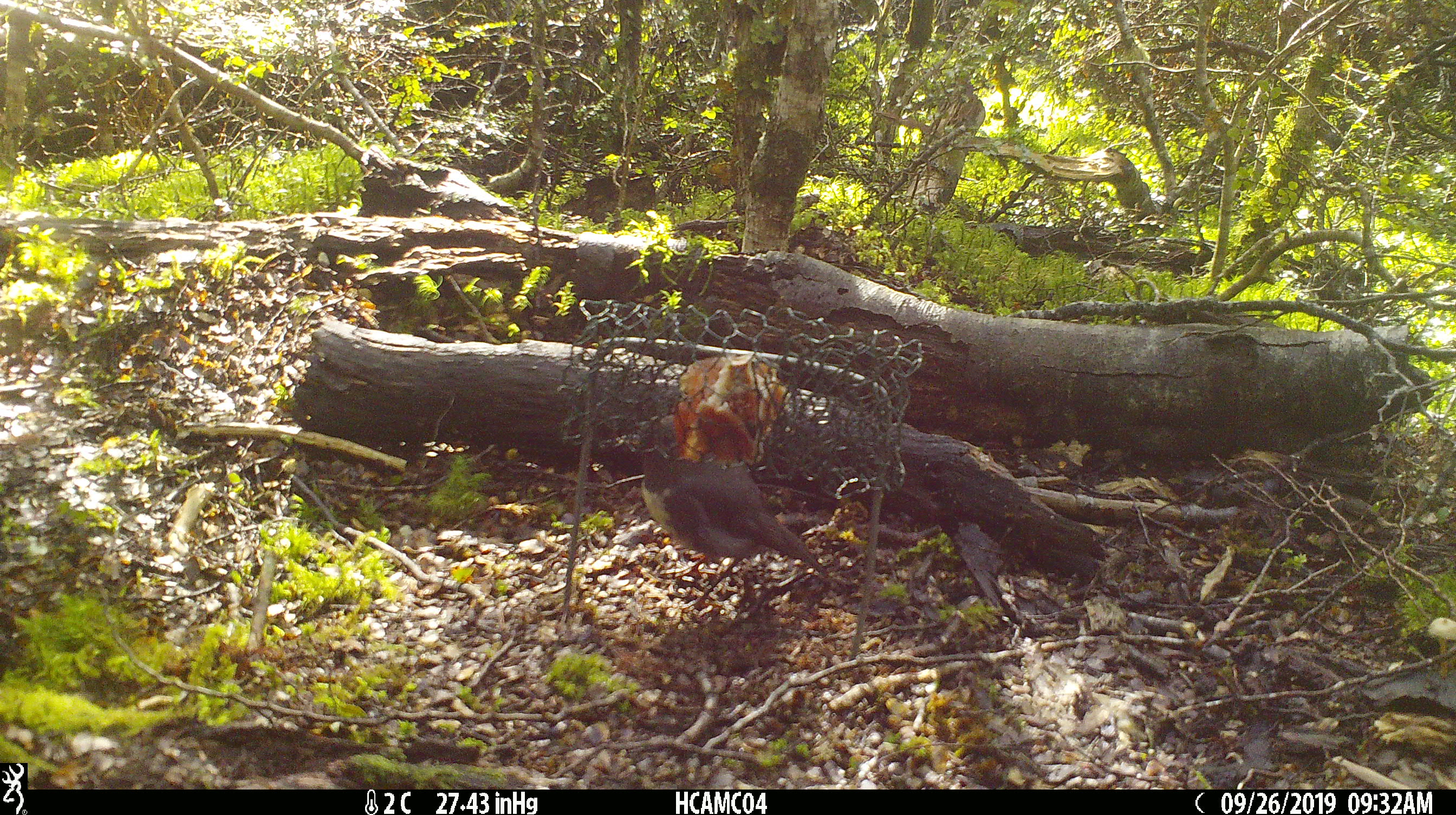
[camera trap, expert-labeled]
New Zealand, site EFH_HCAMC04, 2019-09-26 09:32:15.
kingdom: Animalia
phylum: Chordata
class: Aves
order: Passeriformes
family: Petroicidae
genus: Petroica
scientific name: Petroica australis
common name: new zealand robin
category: robin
Robin (new zealand robin) (Petroica australis).